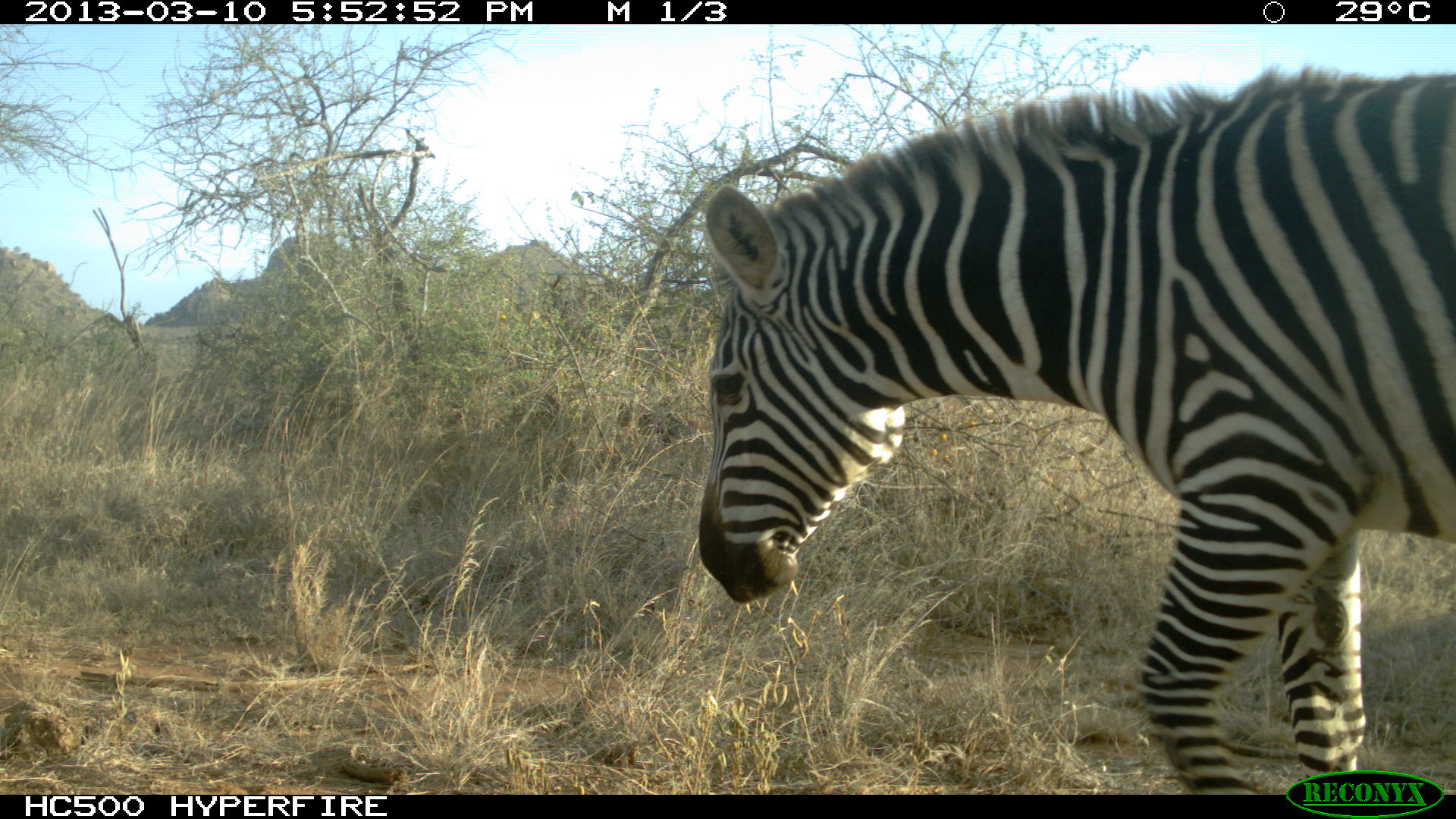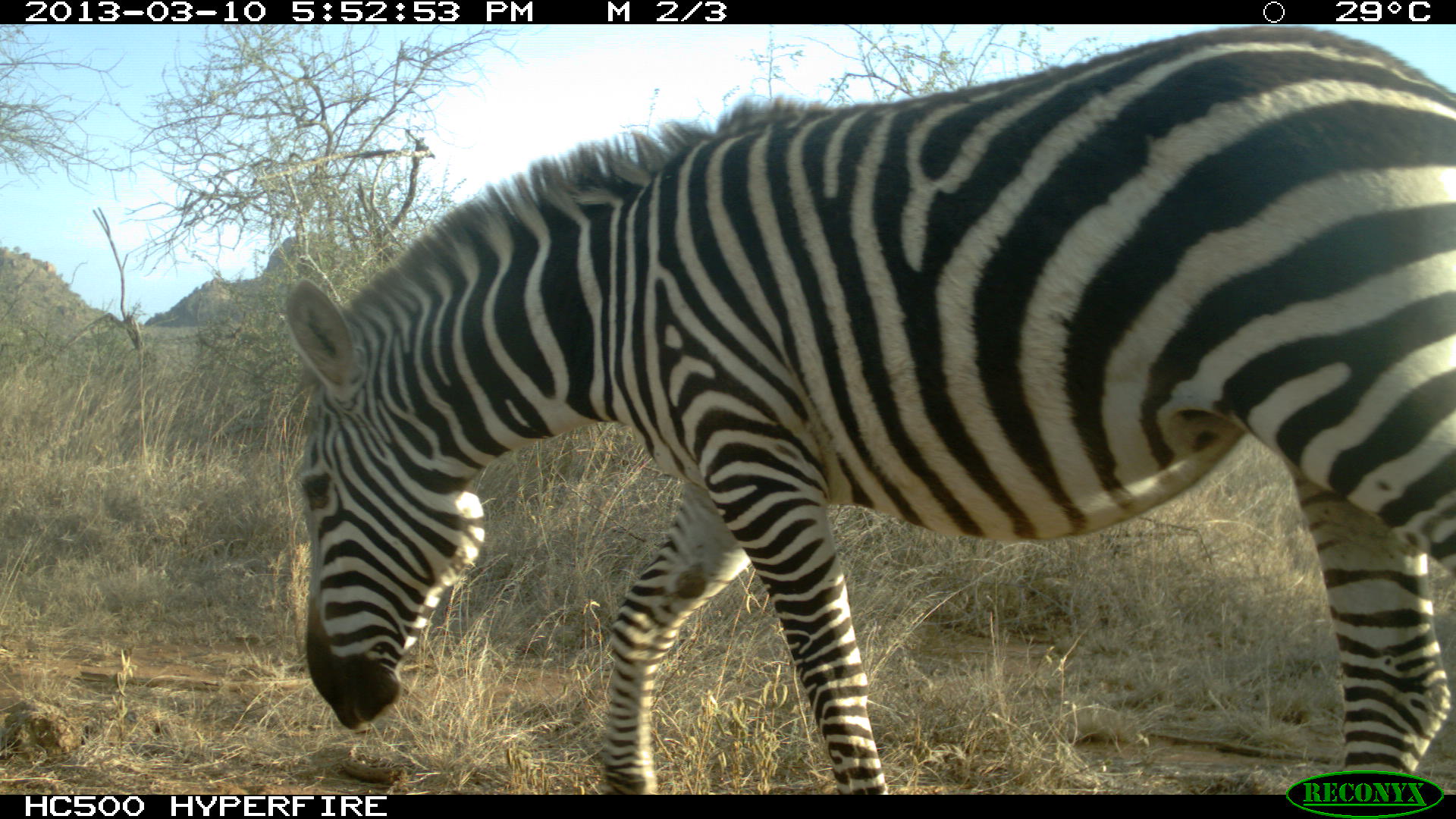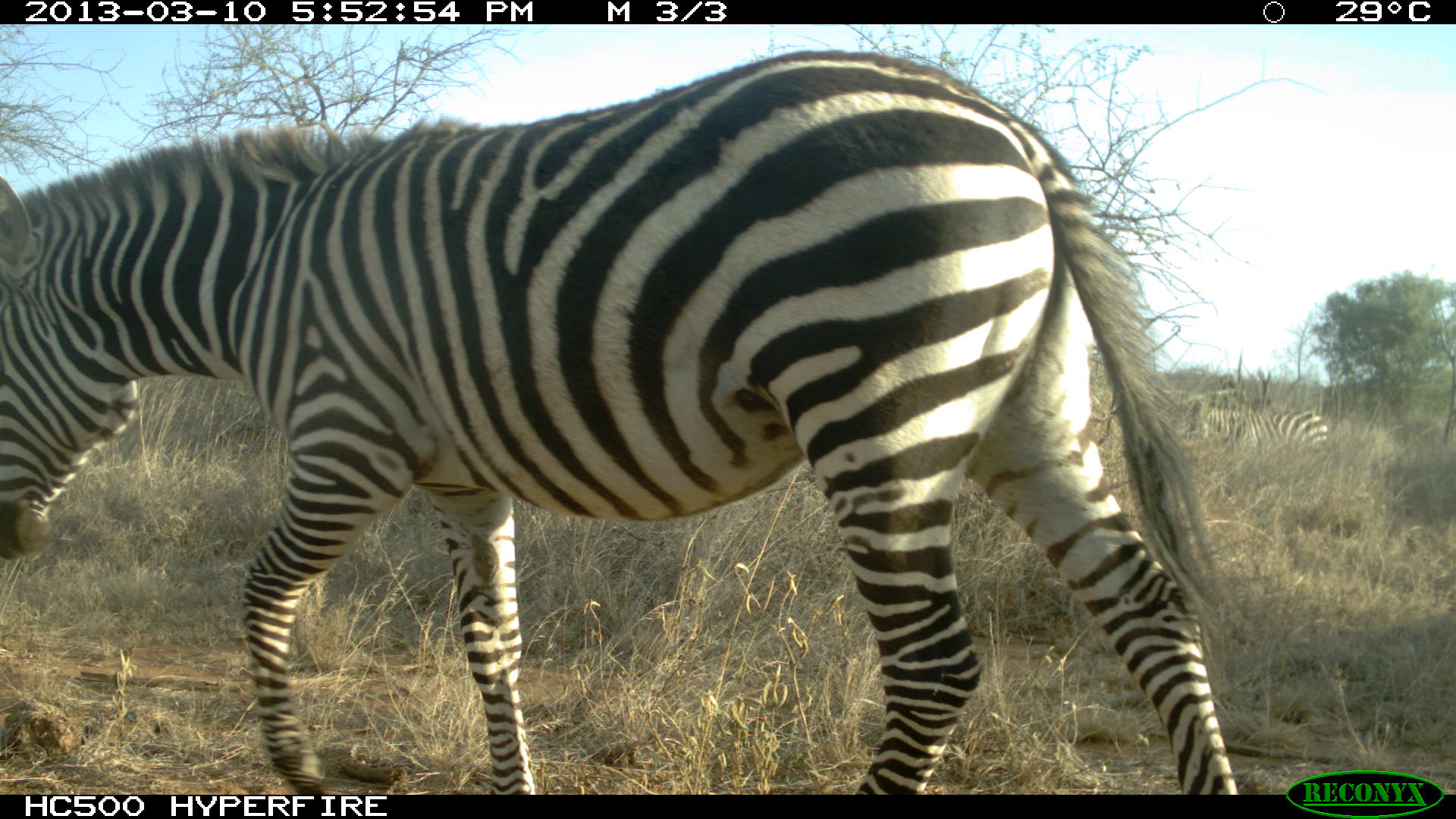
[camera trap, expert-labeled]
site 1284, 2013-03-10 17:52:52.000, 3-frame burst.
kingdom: Animalia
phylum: Chordata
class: Mammalia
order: Perissodactyla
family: Equidae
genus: Equus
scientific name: Equus quagga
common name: plains zebra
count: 1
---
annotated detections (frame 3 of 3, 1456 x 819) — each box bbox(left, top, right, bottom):
equus quagga: bbox(0, 47, 1241, 793); bbox(1178, 388, 1331, 469)